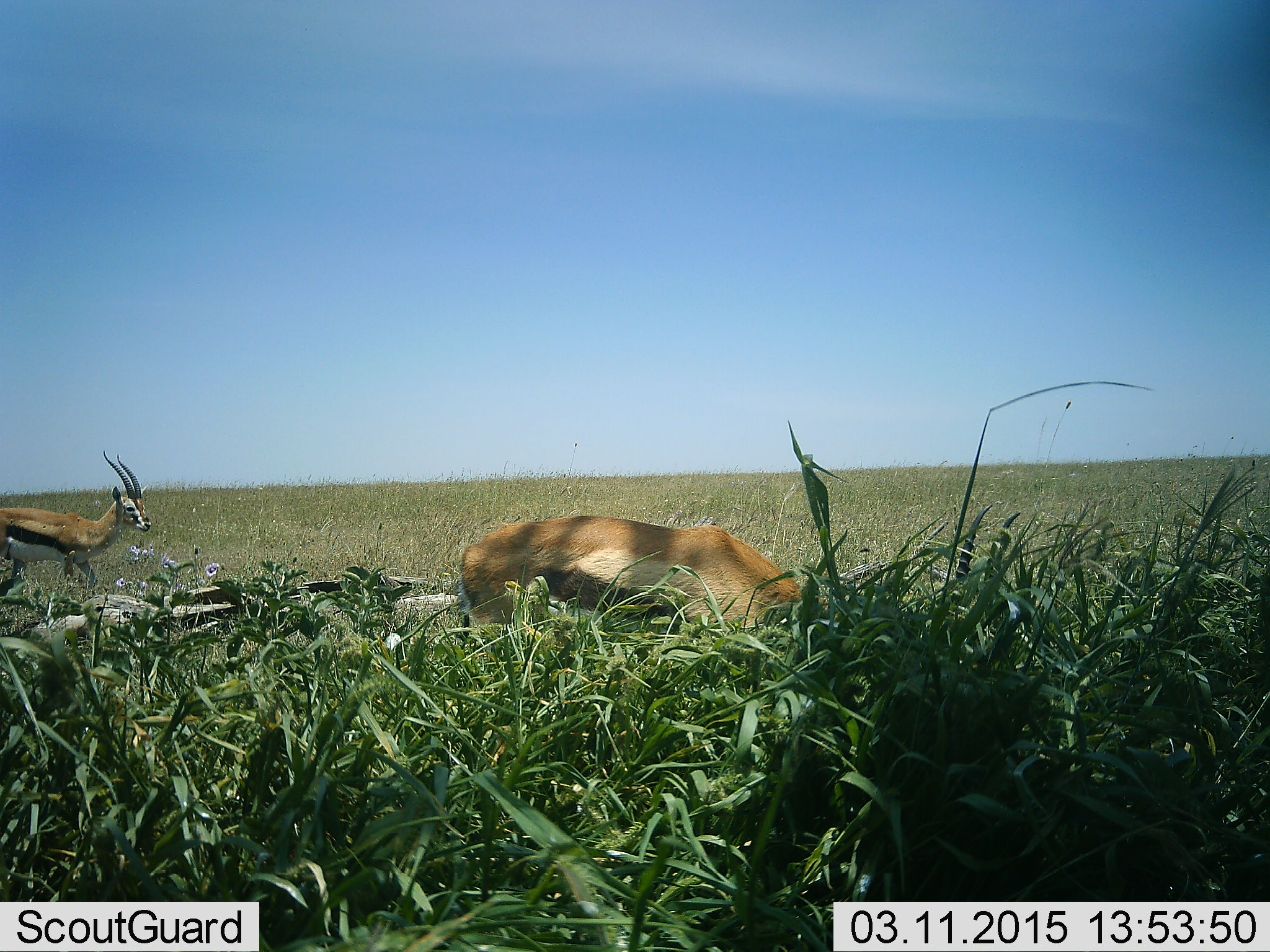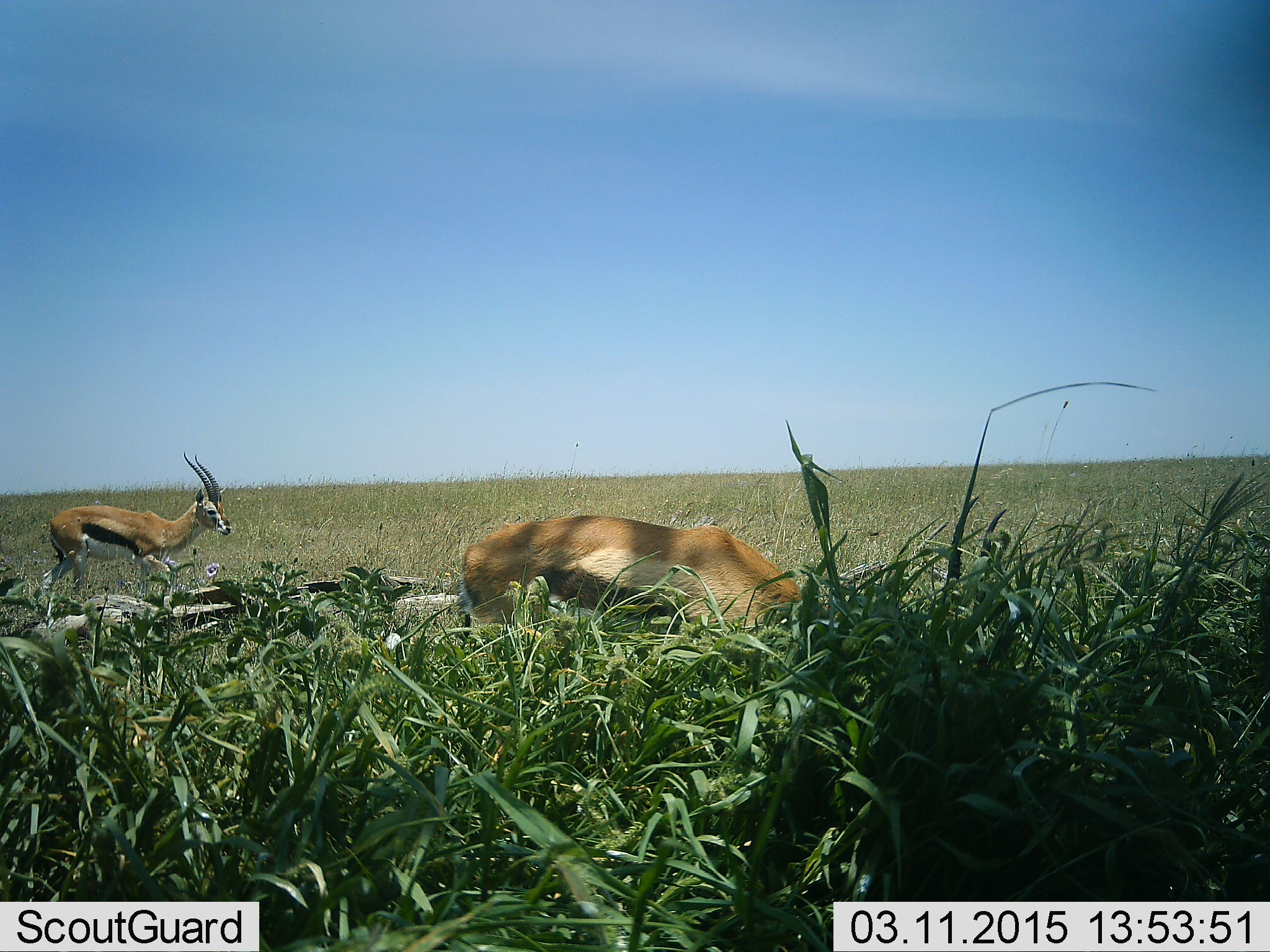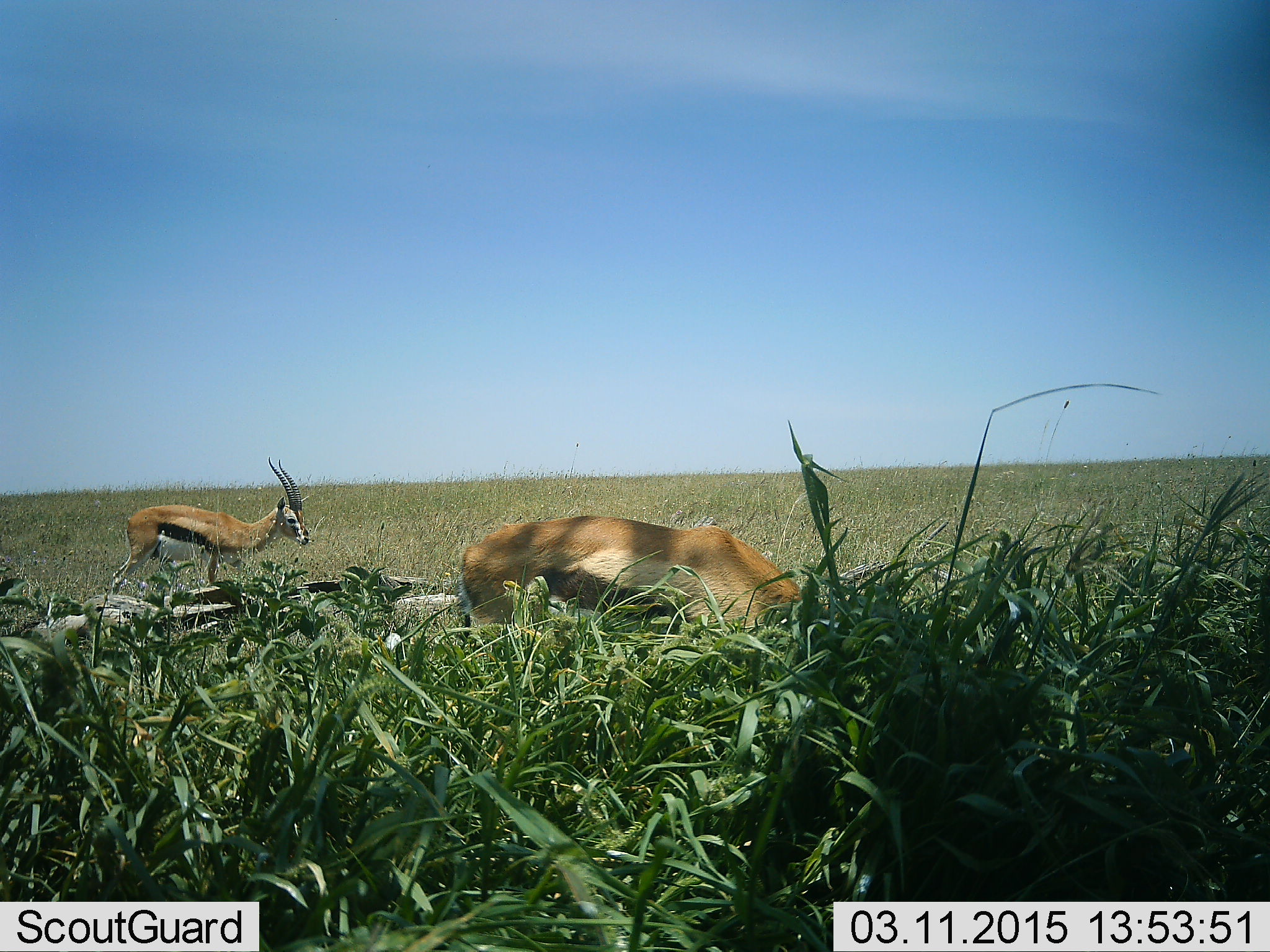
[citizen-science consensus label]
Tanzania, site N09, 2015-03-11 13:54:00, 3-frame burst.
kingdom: Animalia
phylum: Chordata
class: Mammalia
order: Artiodactyla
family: Bovidae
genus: Eudorcas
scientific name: Eudorcas thomsonii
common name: thomson's gazelle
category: gazellethomsons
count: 2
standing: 70%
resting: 0%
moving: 80%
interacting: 0%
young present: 0%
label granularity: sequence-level